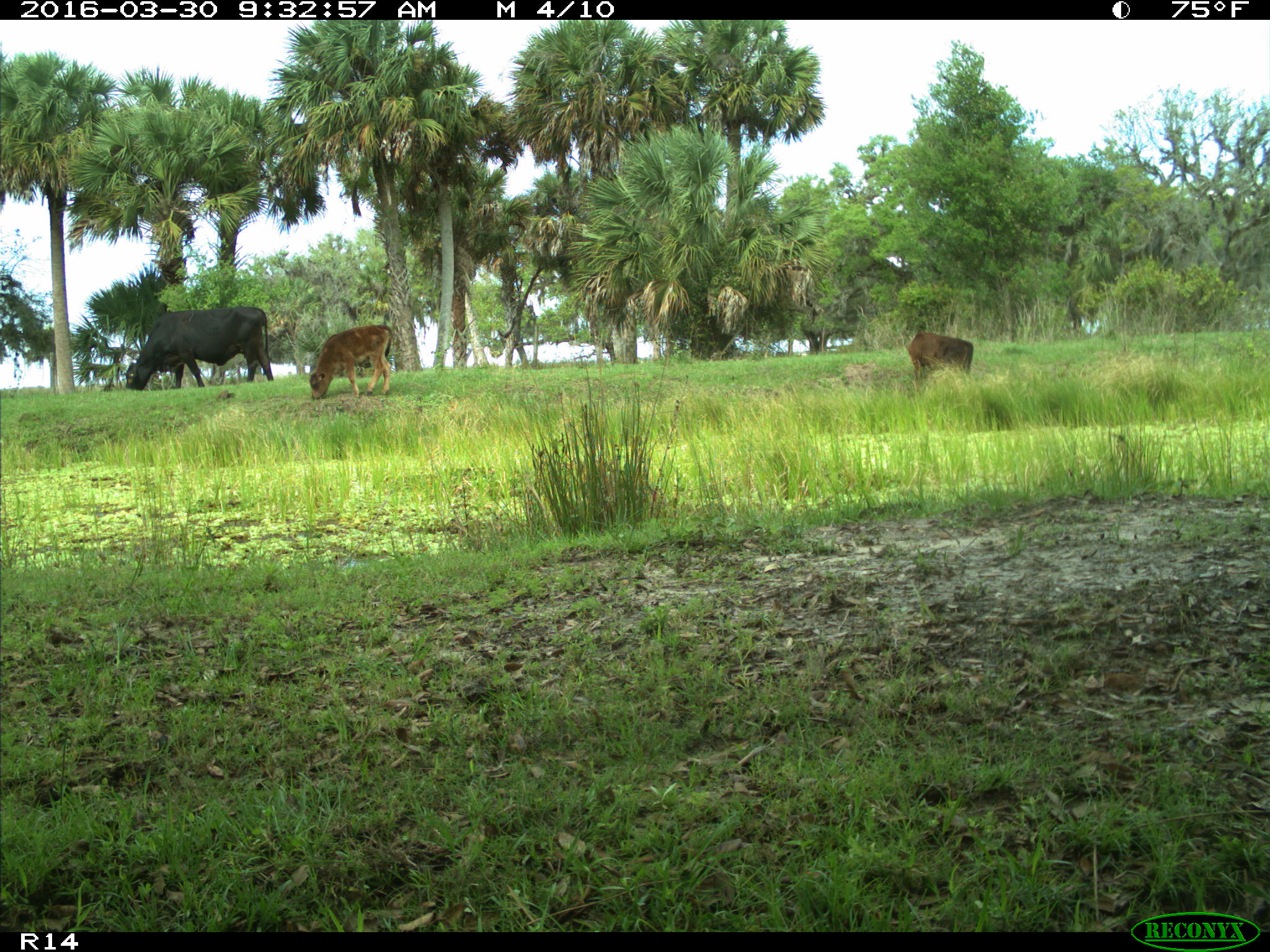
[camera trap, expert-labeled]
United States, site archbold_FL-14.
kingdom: Animalia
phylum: Chordata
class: Mammalia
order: Artiodactyla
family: Bovidae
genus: Bos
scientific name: Bos taurus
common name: domestic cow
Bos taurus (domestic cow).